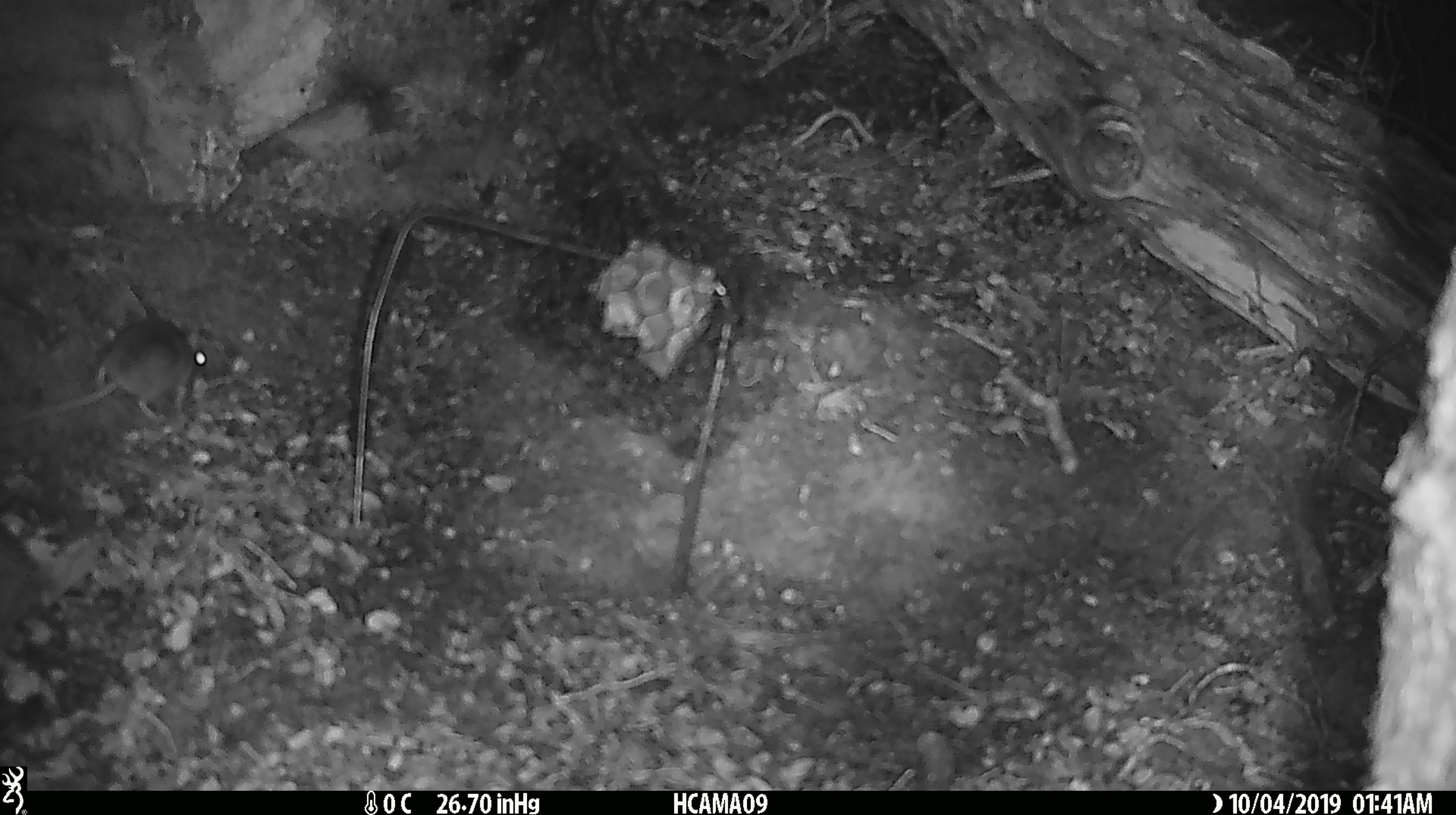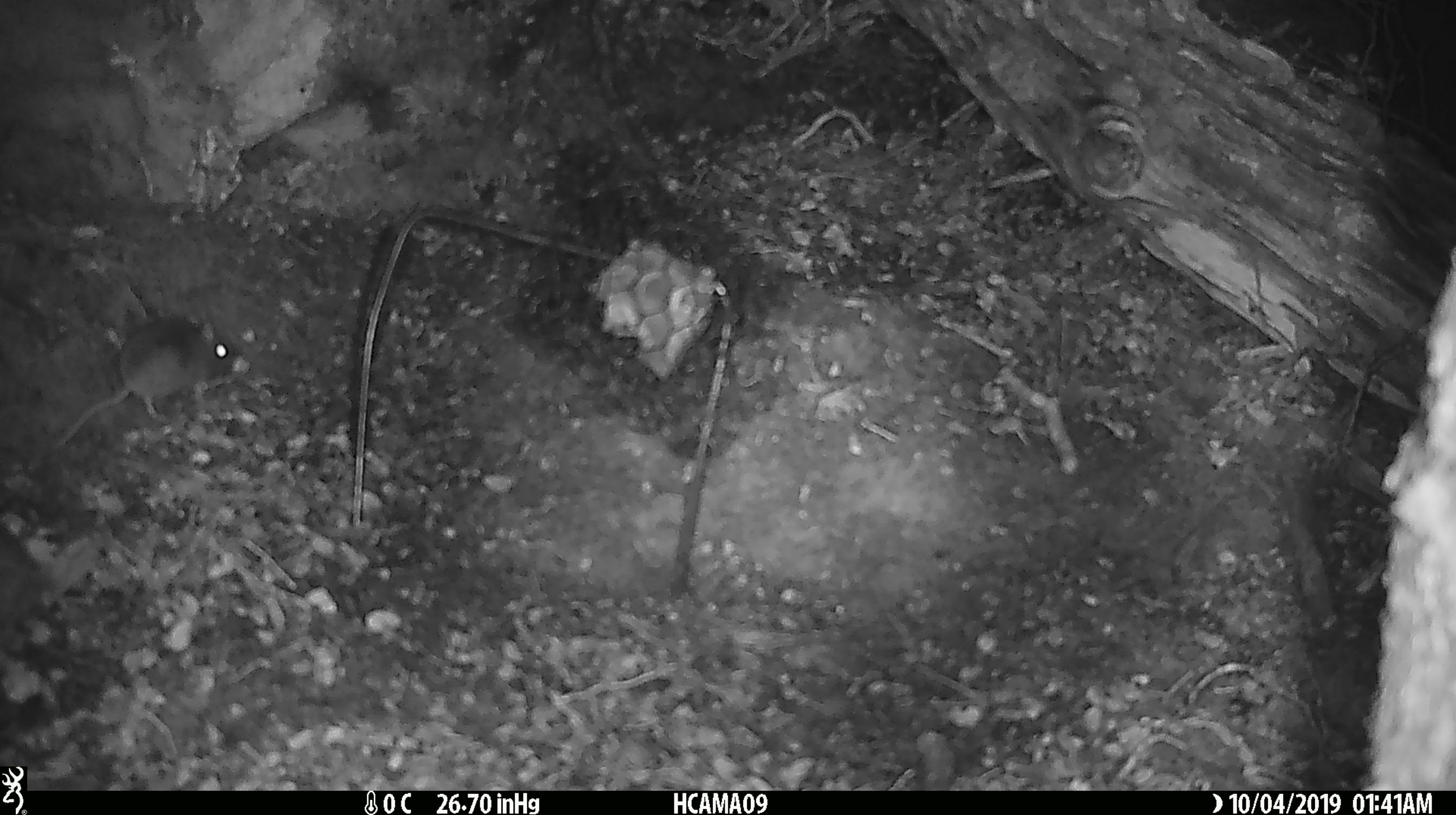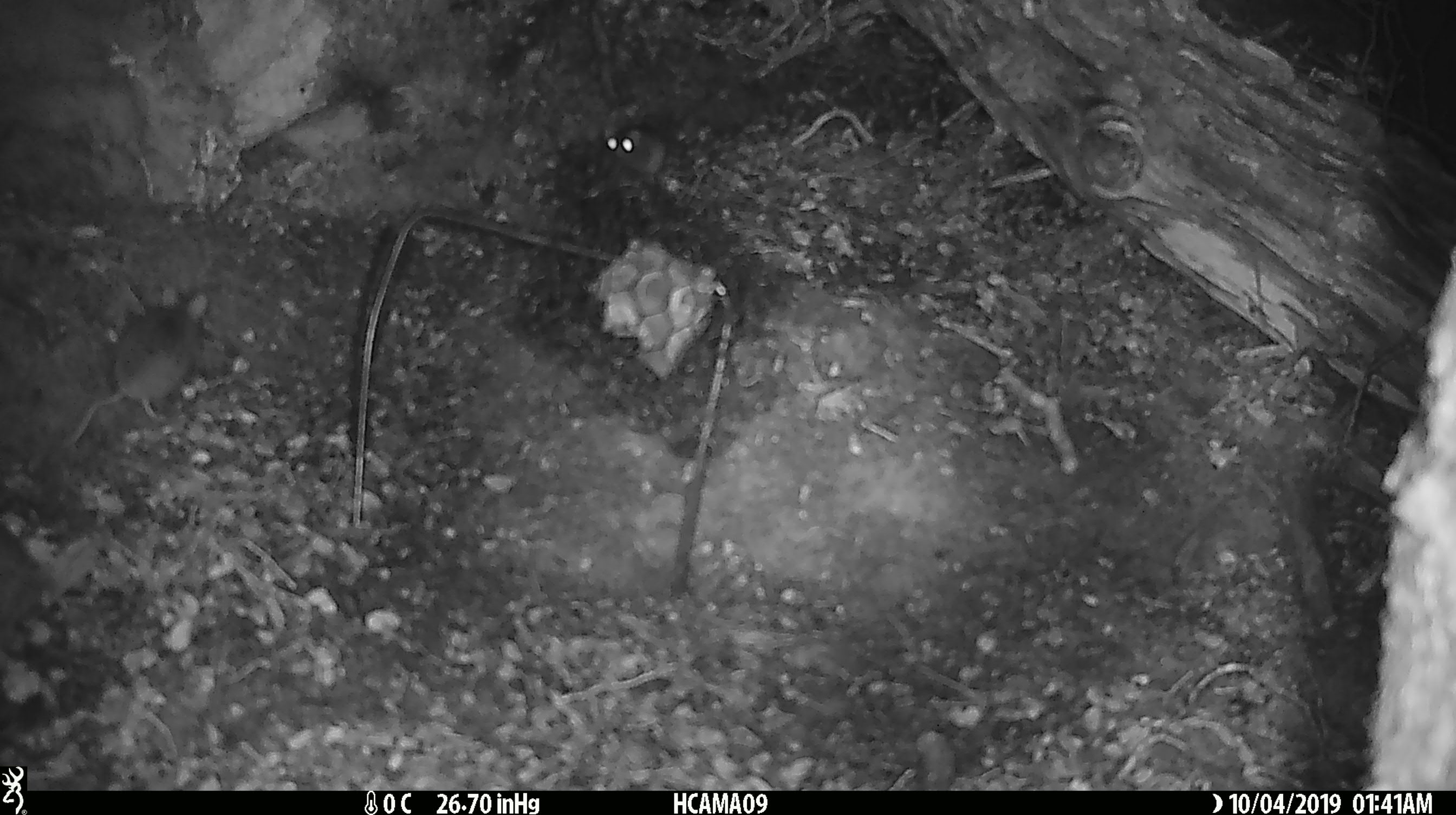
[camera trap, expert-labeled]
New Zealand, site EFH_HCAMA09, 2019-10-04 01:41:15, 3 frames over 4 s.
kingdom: Animalia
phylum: Chordata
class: Mammalia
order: Rodentia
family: Muridae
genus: Mus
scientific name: Mus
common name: mouse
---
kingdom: Animalia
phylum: Chordata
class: Mammalia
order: Rodentia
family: Muridae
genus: Rattus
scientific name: Rattus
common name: rat